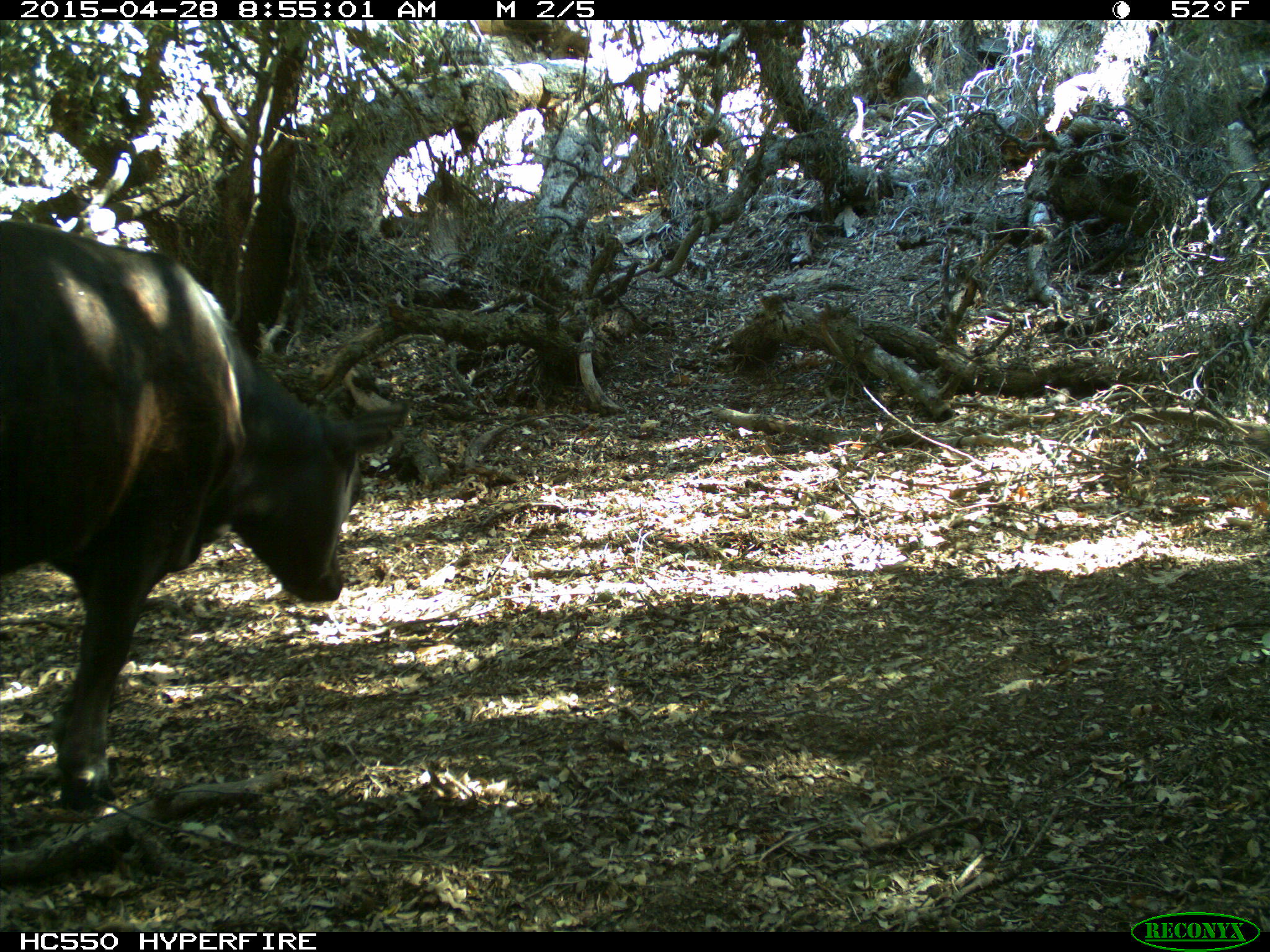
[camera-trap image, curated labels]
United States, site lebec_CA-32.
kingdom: Animalia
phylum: Chordata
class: Mammalia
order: Artiodactyla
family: Bovidae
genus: Bos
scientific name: Bos taurus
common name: domestic cow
Bos taurus (domestic cow).